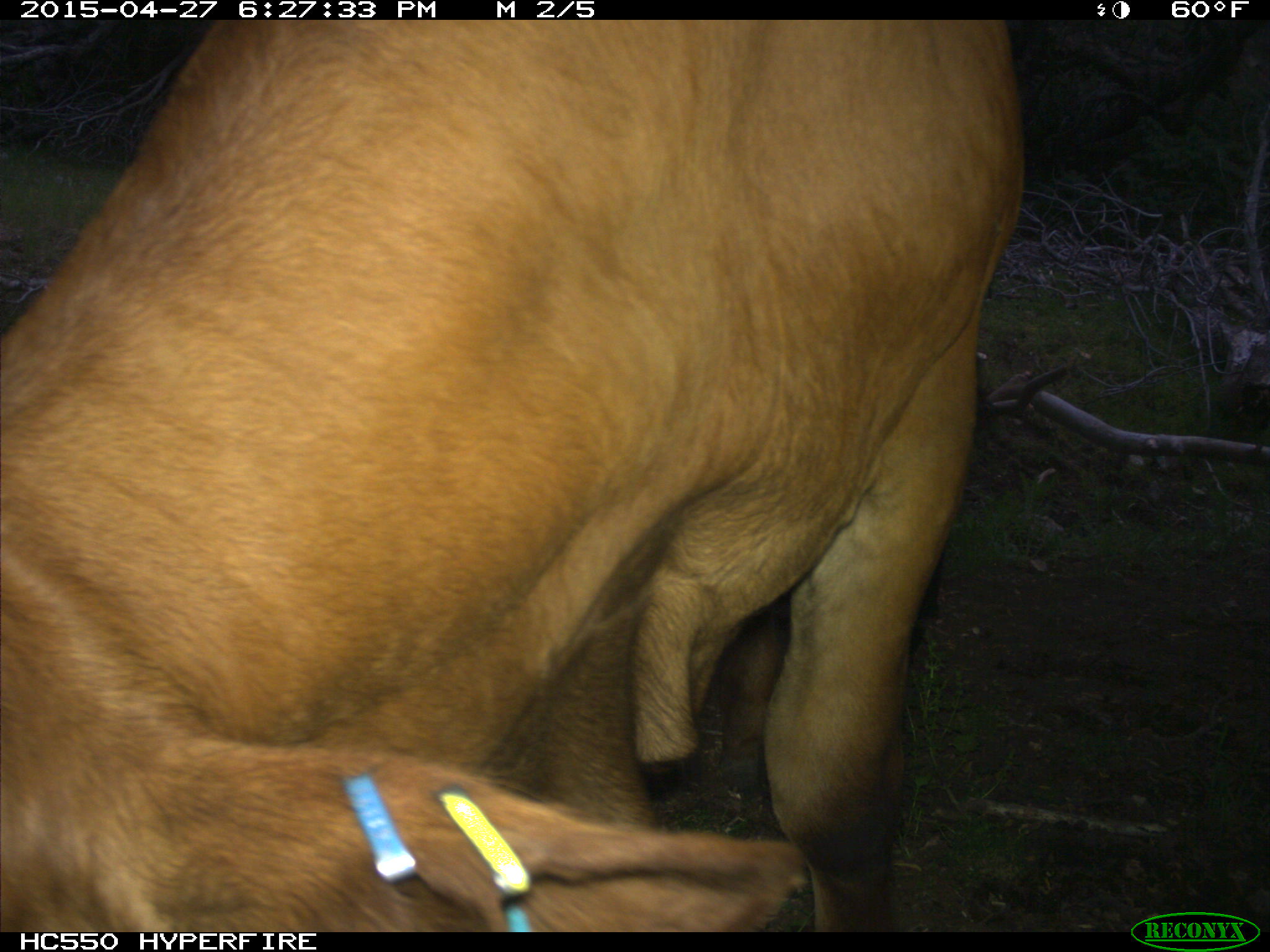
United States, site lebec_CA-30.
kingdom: Animalia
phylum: Chordata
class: Mammalia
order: Artiodactyla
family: Bovidae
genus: Bos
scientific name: Bos taurus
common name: domestic cow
Bos taurus (domestic cow).